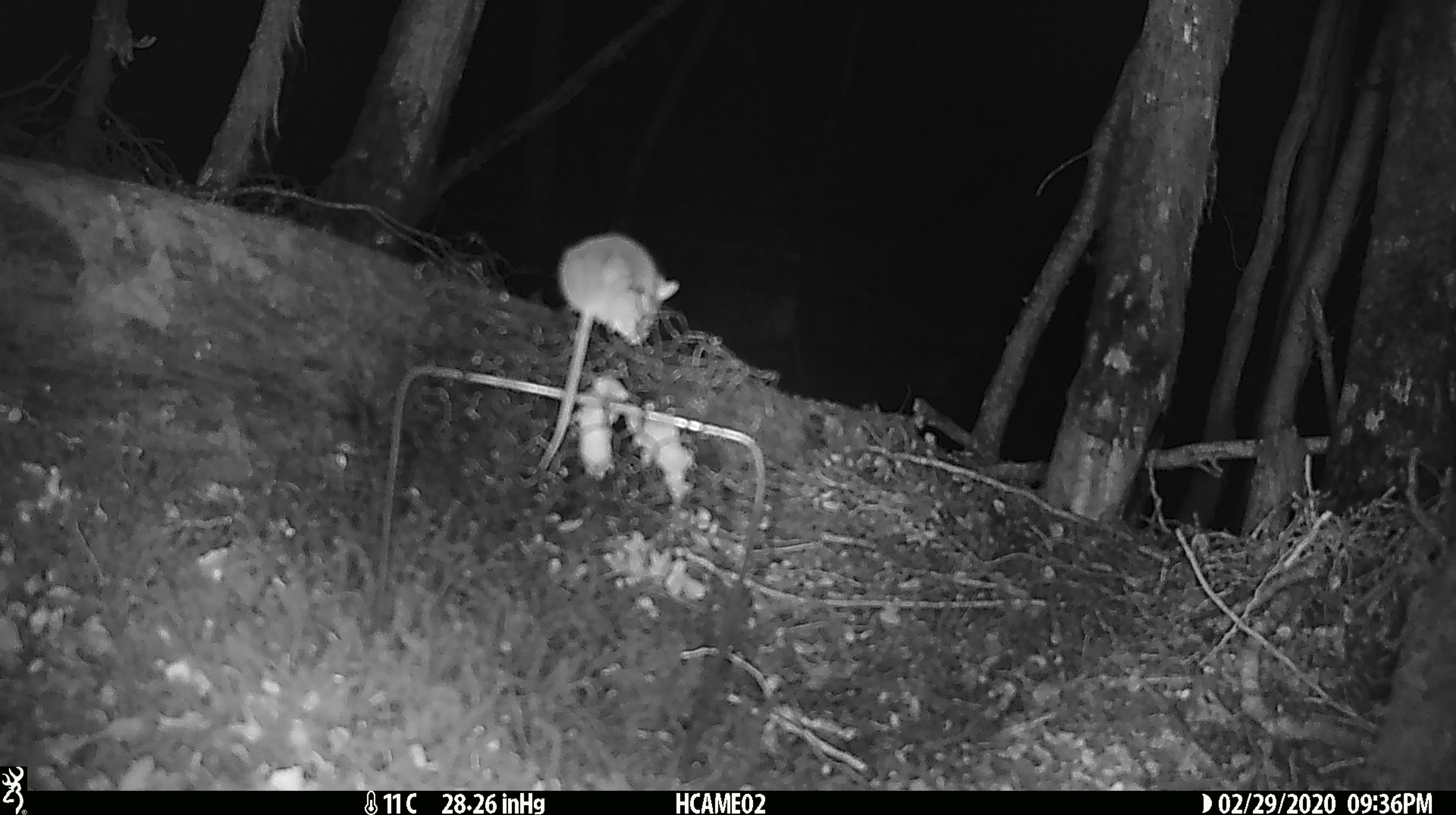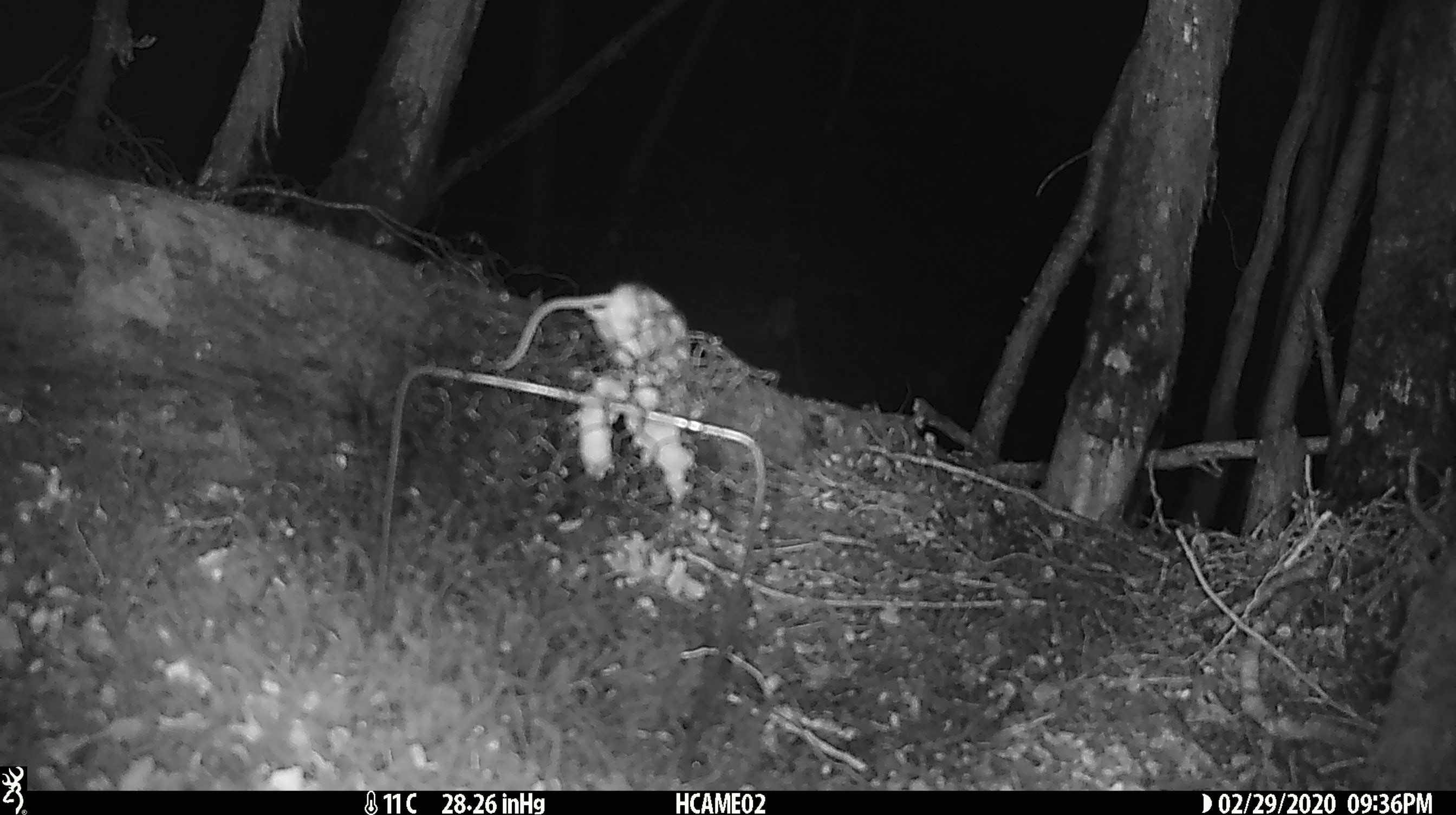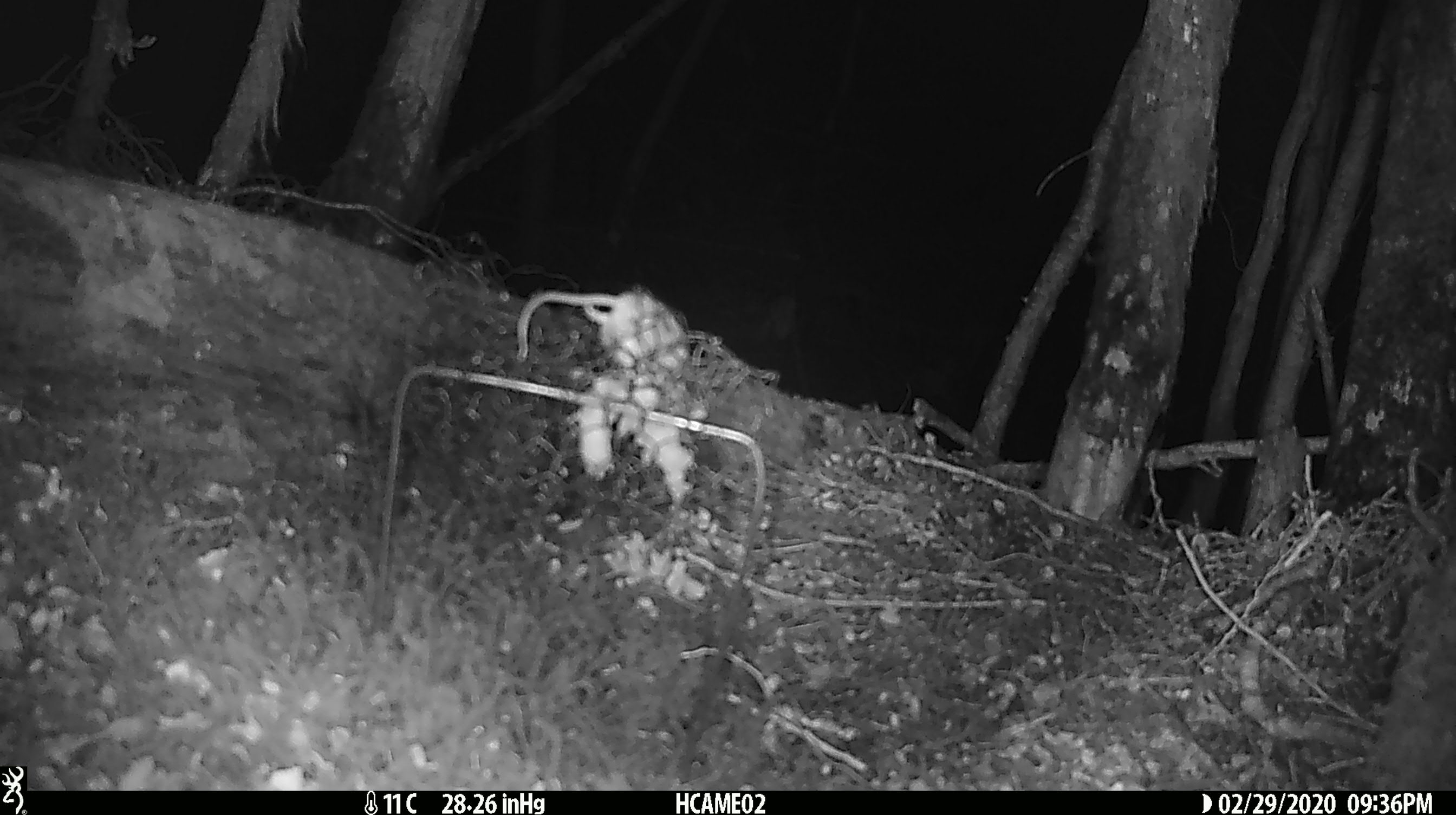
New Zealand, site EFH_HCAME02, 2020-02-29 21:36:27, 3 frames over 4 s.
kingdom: Animalia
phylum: Chordata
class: Mammalia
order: Rodentia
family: Muridae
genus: Mus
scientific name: Mus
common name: mouse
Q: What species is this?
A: Mouse (Mus).